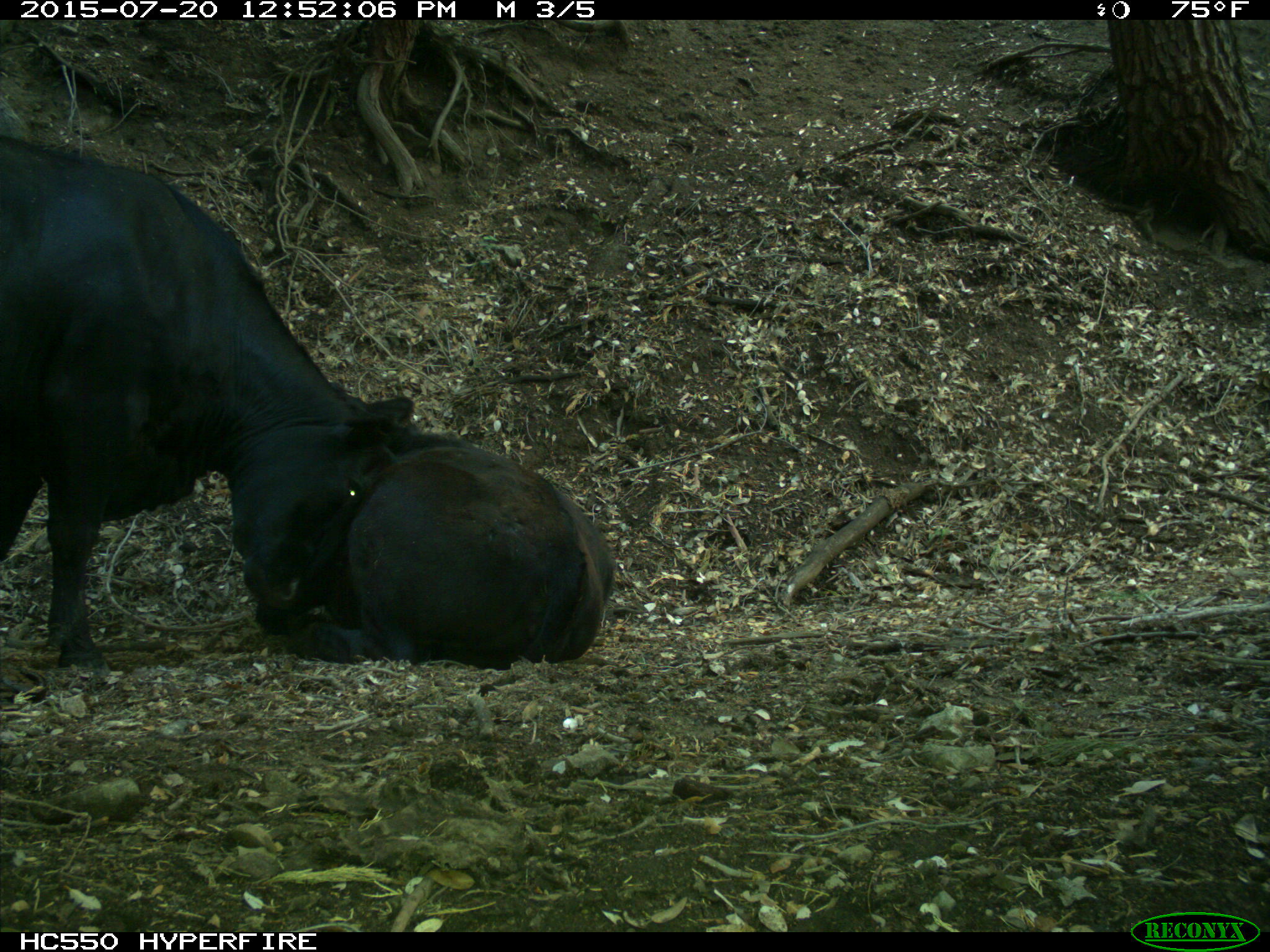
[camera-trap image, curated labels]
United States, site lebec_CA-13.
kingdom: Animalia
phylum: Chordata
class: Mammalia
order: Artiodactyla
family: Bovidae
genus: Bos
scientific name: Bos taurus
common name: domestic cow